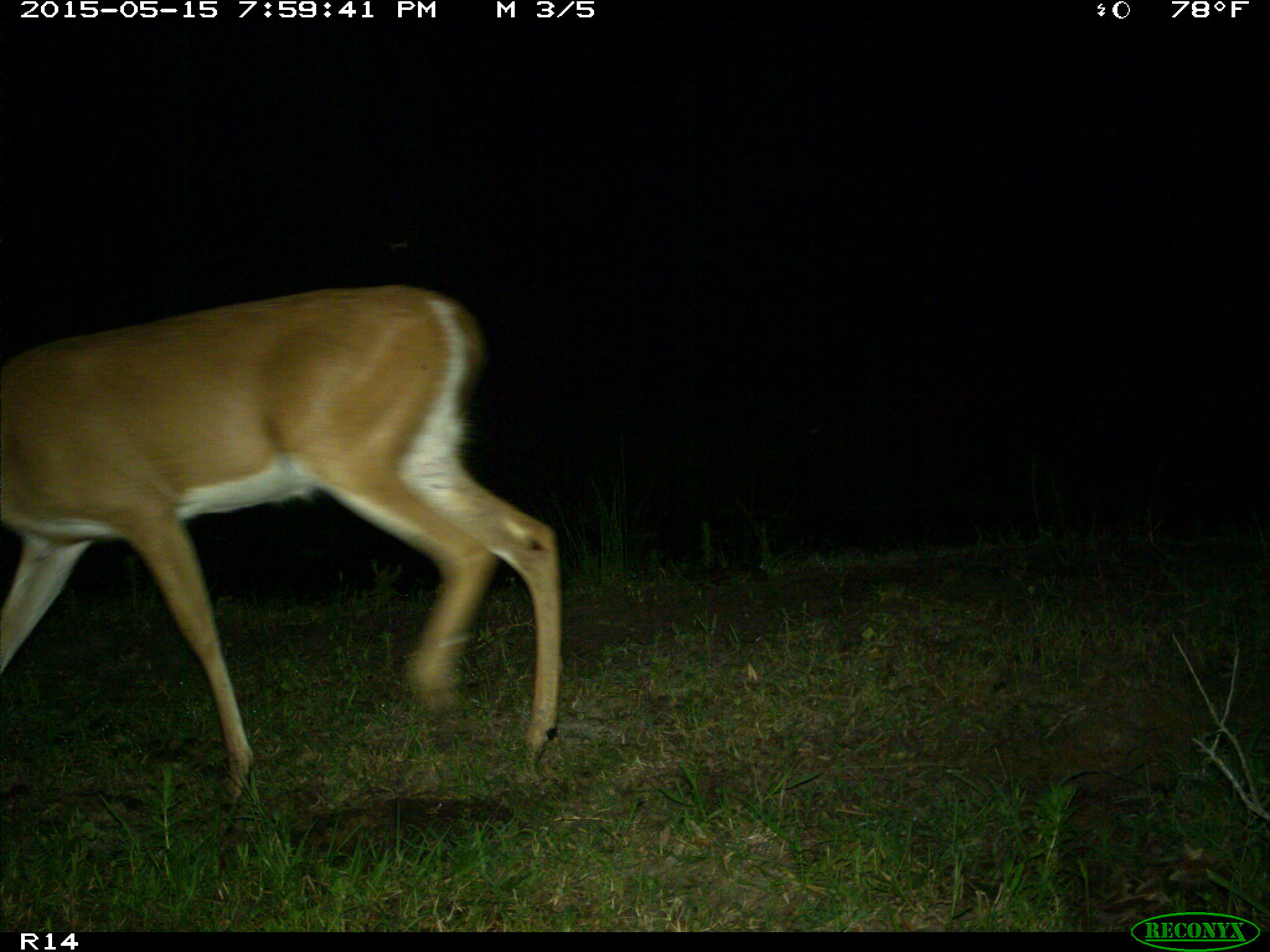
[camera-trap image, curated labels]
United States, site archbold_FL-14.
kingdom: Animalia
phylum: Chordata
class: Mammalia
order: Artiodactyla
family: Cervidae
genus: Odocoileus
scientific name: Odocoileus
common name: deer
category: unidentified deer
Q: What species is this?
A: Unidentified deer (deer) (Odocoileus).